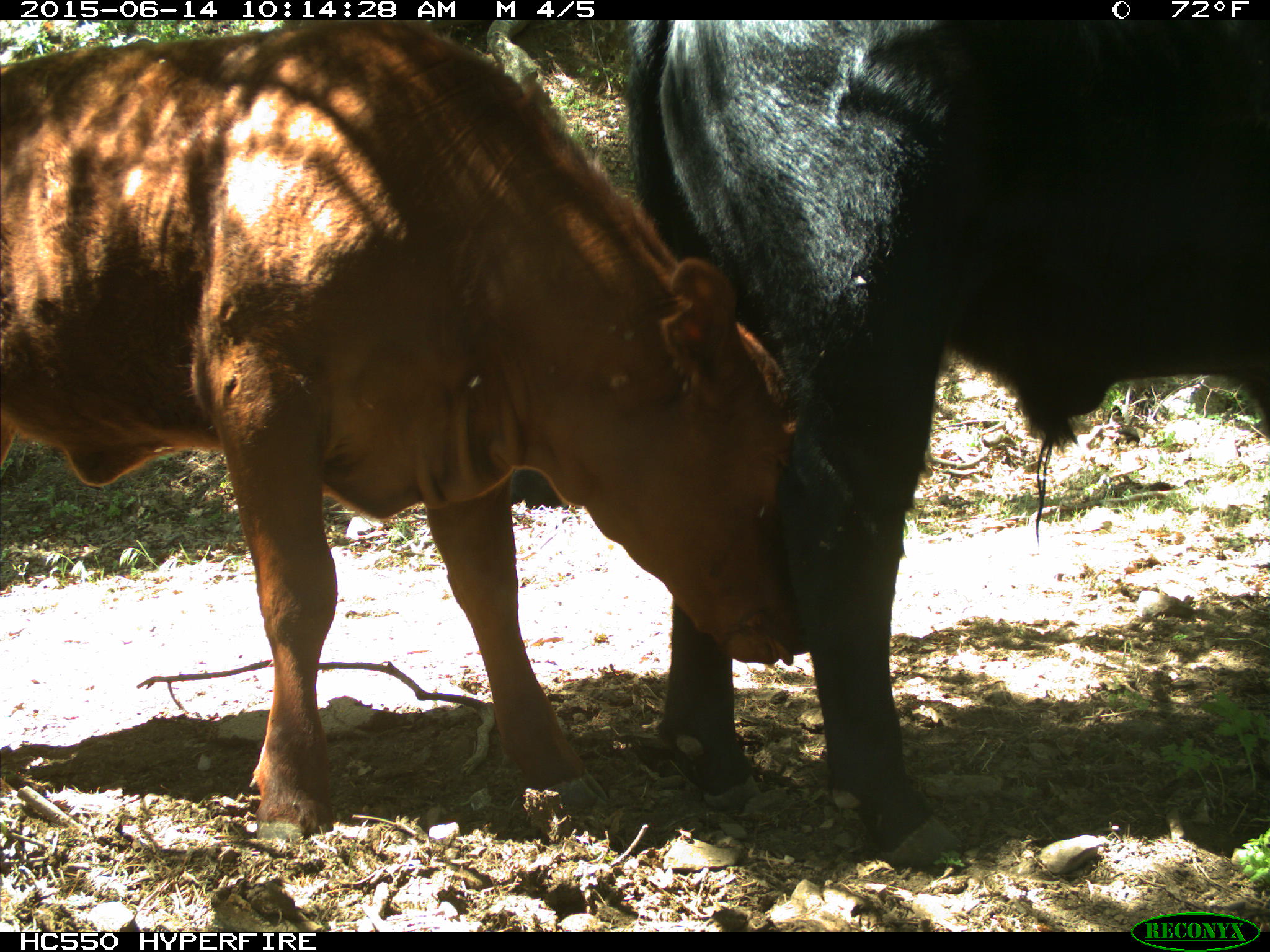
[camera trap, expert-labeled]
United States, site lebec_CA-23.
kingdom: Animalia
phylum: Chordata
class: Mammalia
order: Artiodactyla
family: Bovidae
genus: Bos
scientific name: Bos taurus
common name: domestic cow